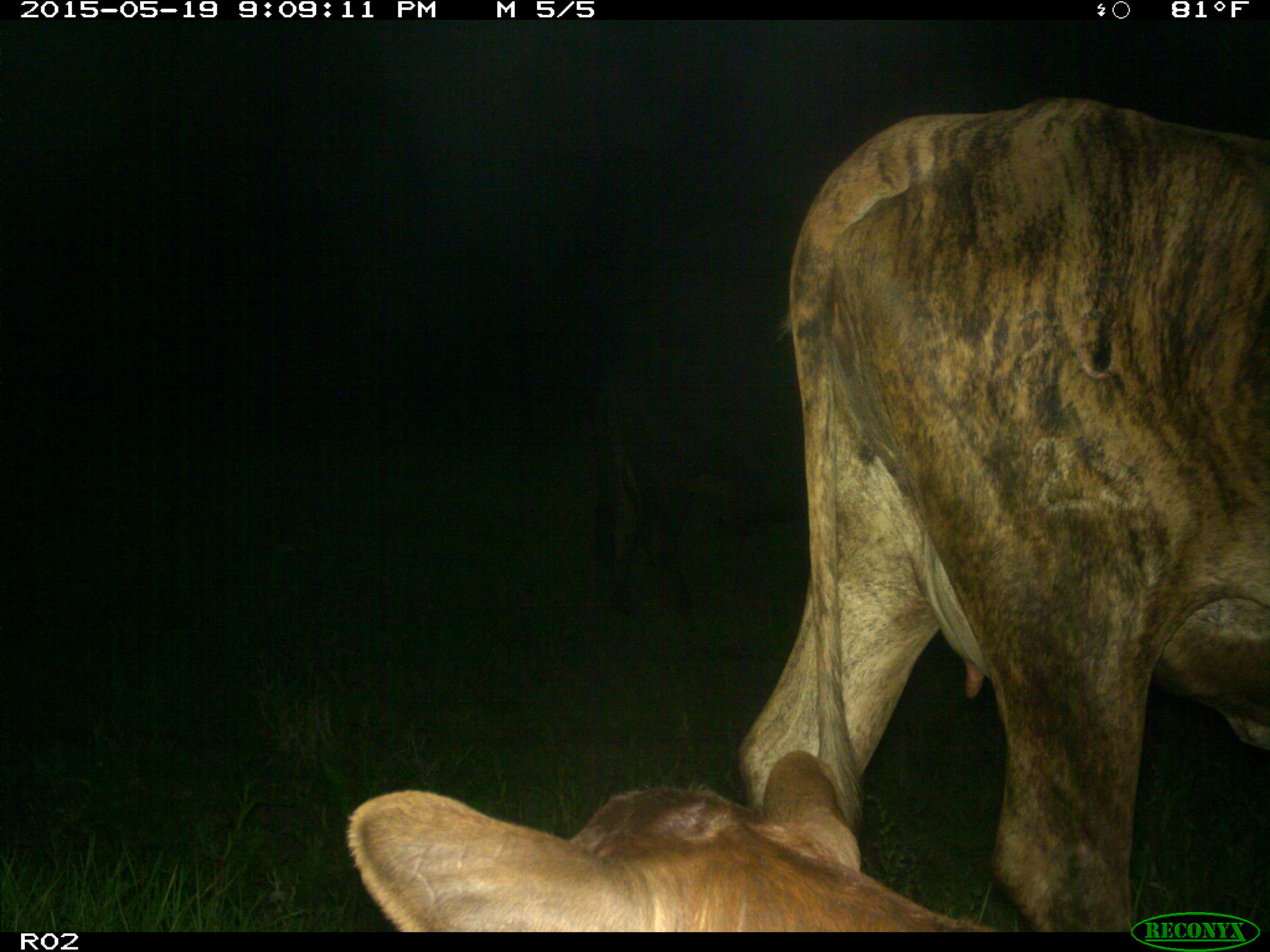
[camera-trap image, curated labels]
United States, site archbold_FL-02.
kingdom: Animalia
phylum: Chordata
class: Mammalia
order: Artiodactyla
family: Bovidae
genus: Bos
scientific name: Bos taurus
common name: domestic cow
Bos taurus (domestic cow).